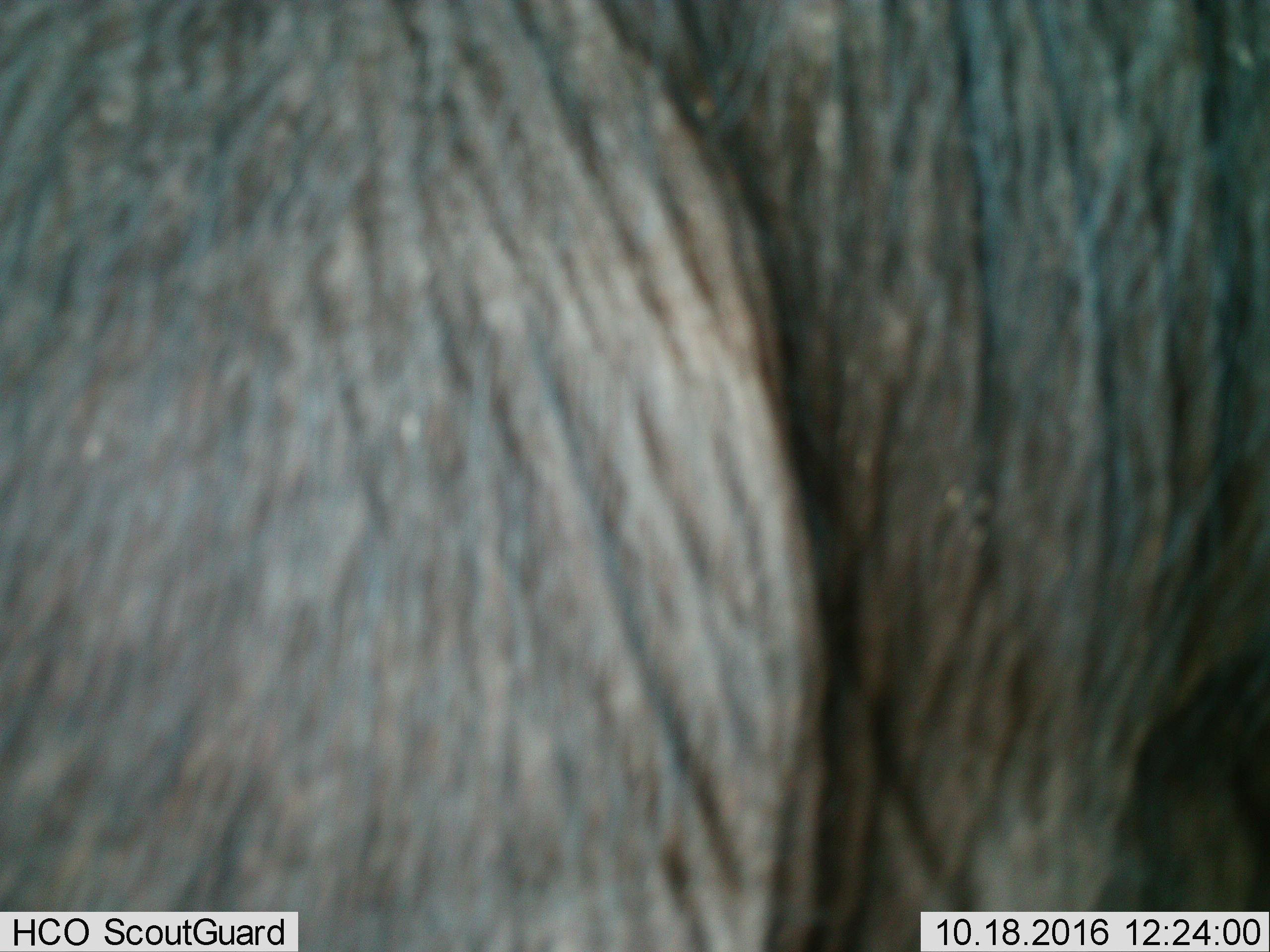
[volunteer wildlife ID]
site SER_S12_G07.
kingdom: Animalia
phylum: Chordata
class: Mammalia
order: Proboscidea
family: Elephantidae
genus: Loxodonta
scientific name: Loxodonta africana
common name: african bush elephant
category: elephant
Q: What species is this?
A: Elephant (african bush elephant) (Loxodonta africana).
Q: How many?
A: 1.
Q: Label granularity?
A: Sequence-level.